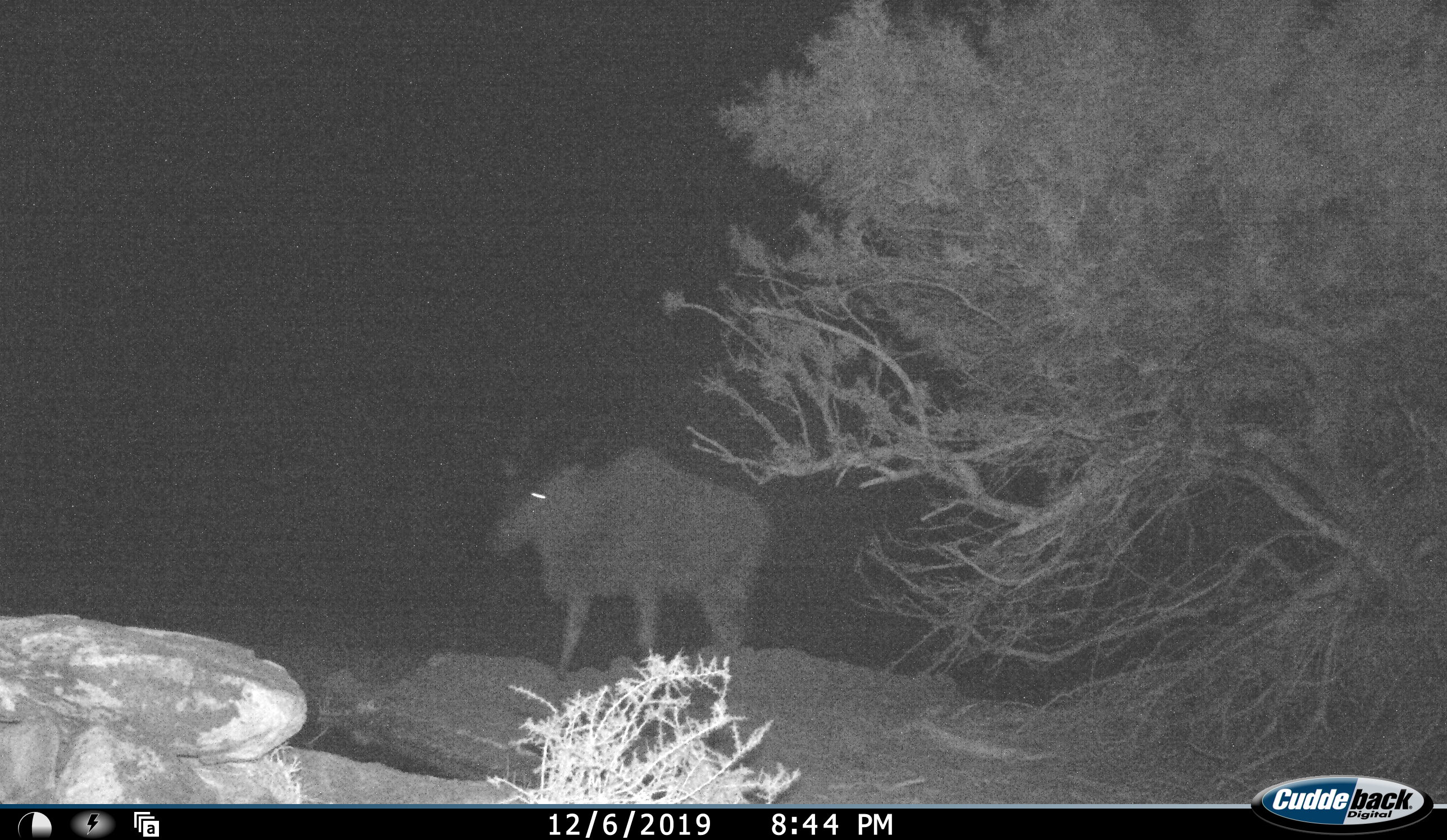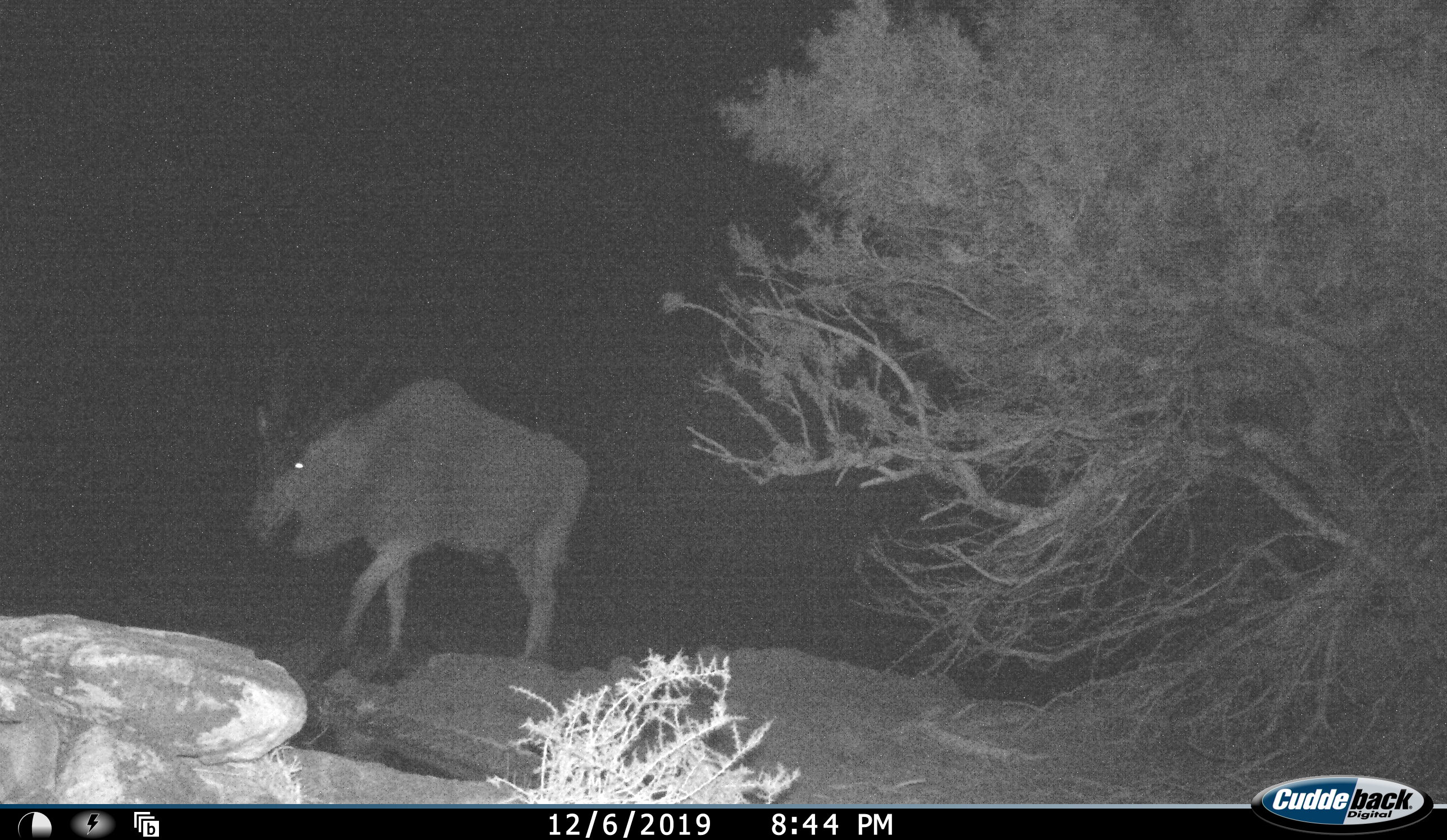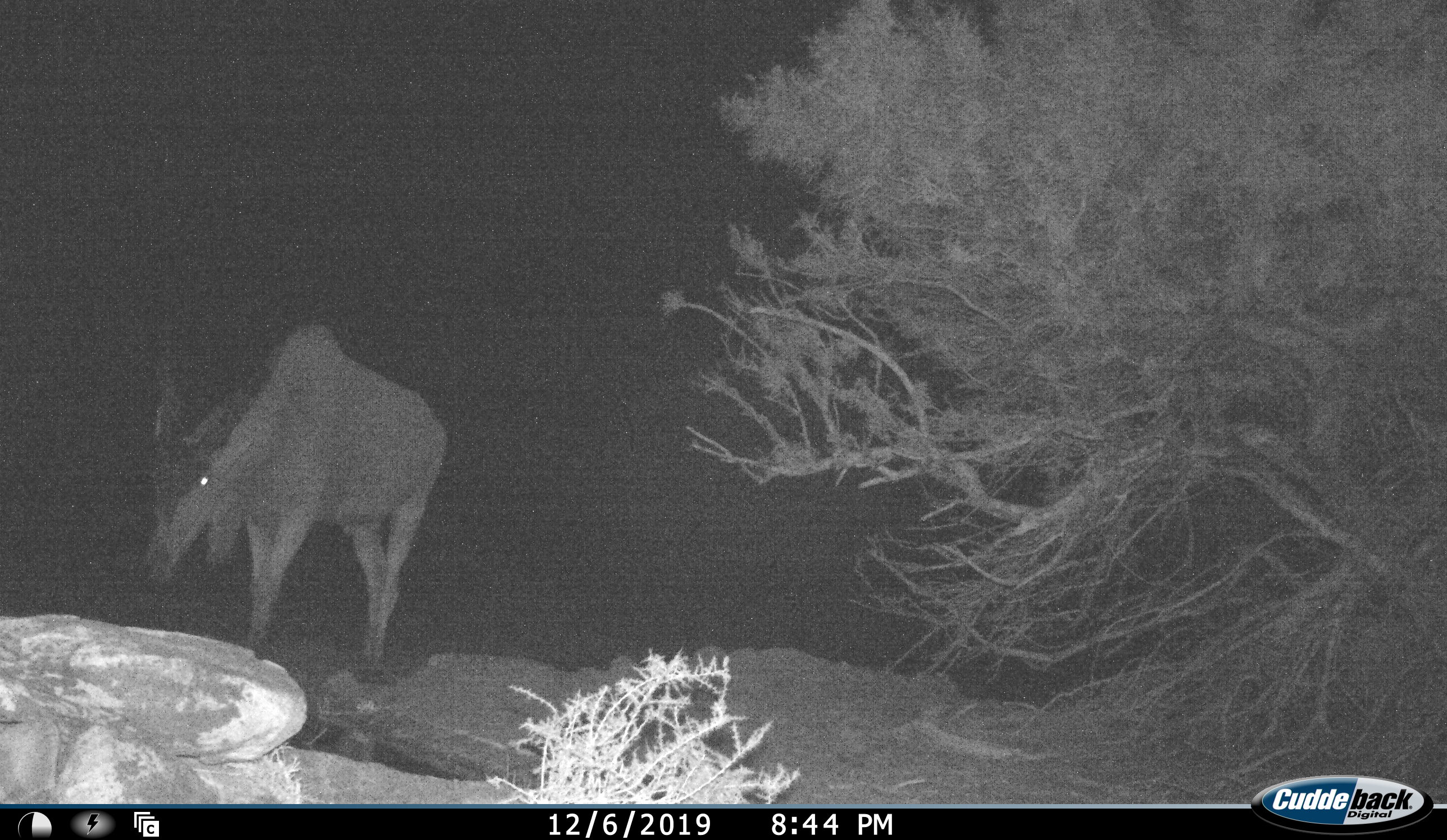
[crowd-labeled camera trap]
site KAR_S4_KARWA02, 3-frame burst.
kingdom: Animalia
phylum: Chordata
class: Mammalia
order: Artiodactyla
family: Bovidae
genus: Tragelaphus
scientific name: Tragelaphus oryx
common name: eland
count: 1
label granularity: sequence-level